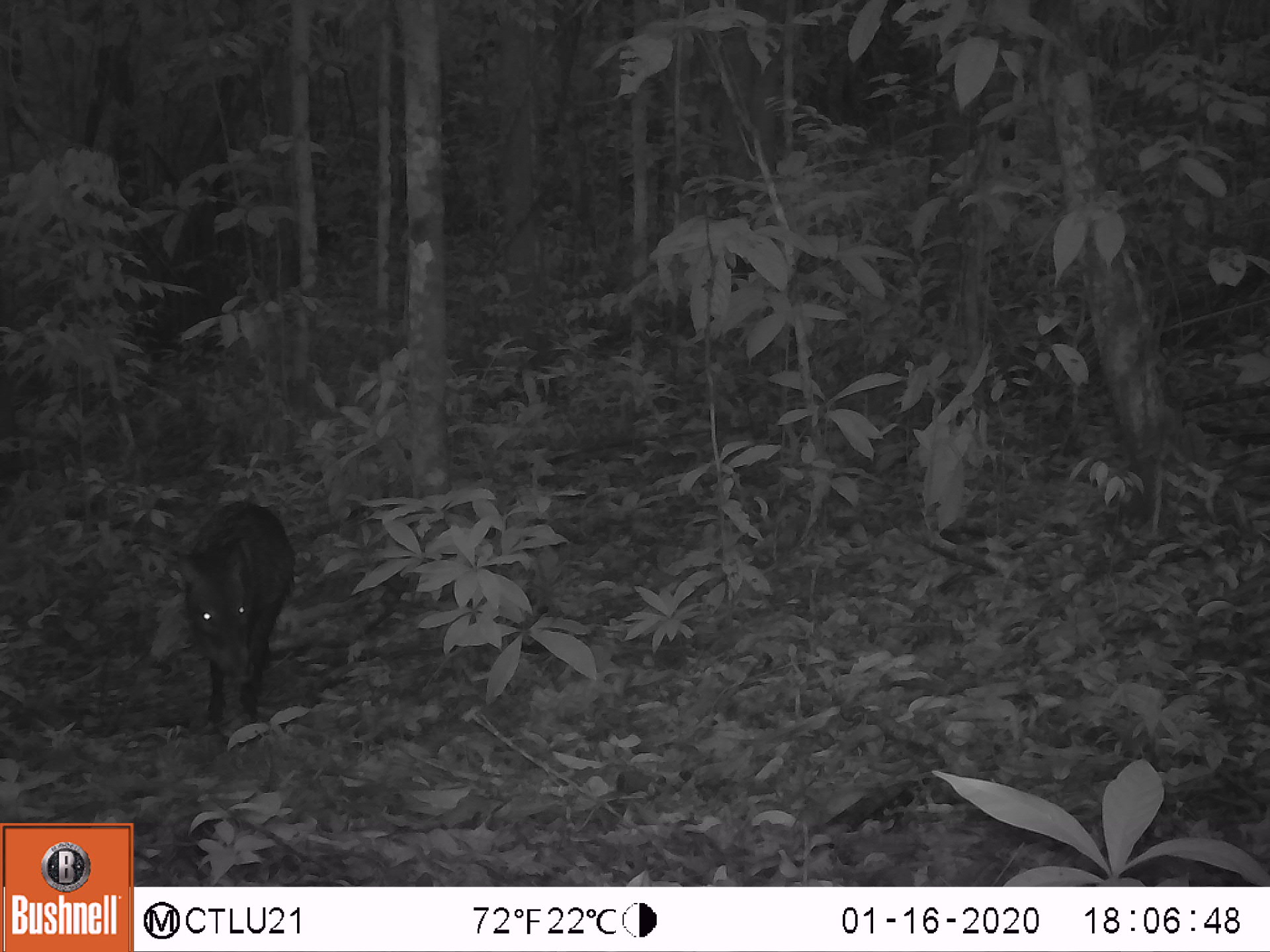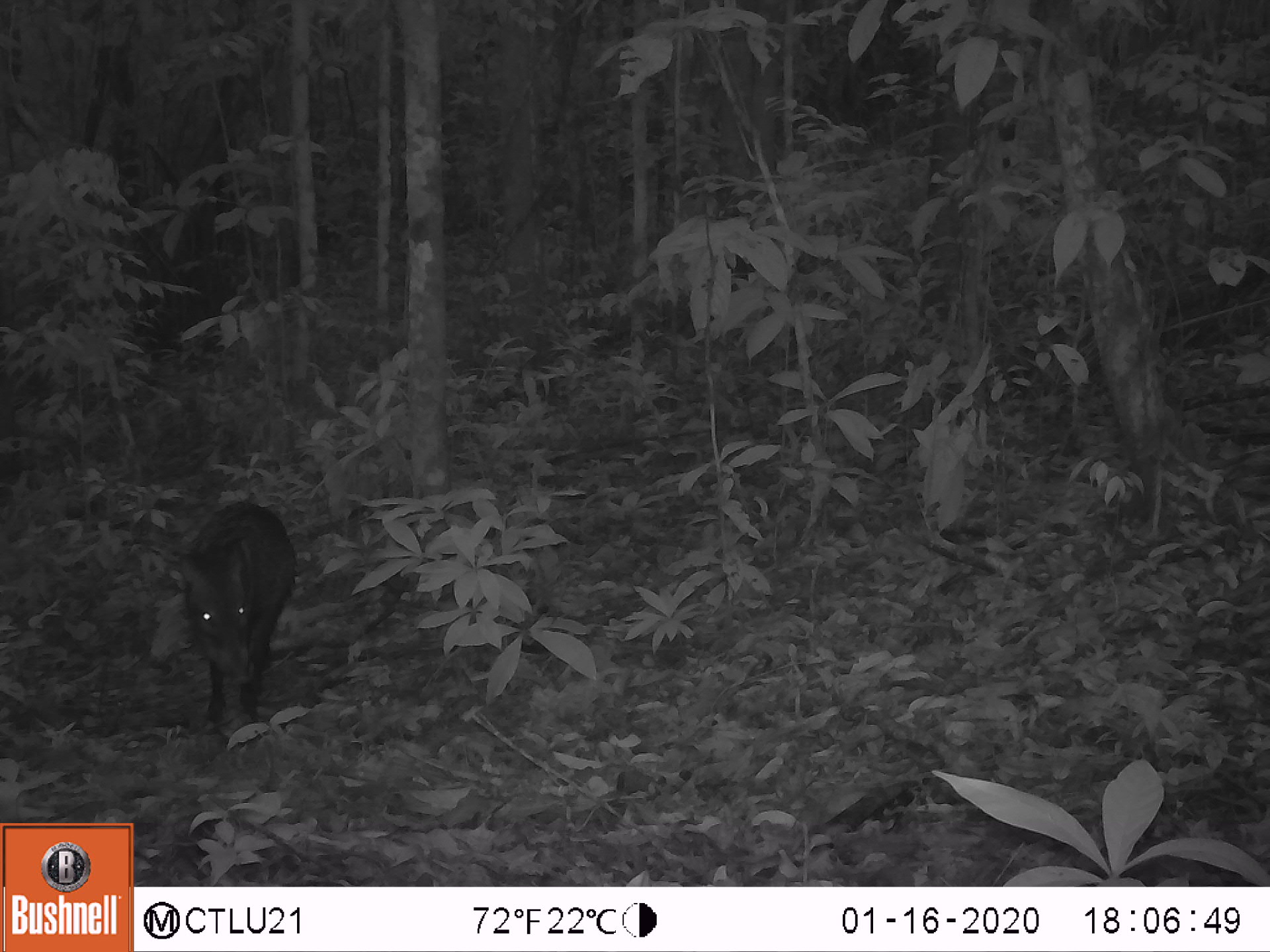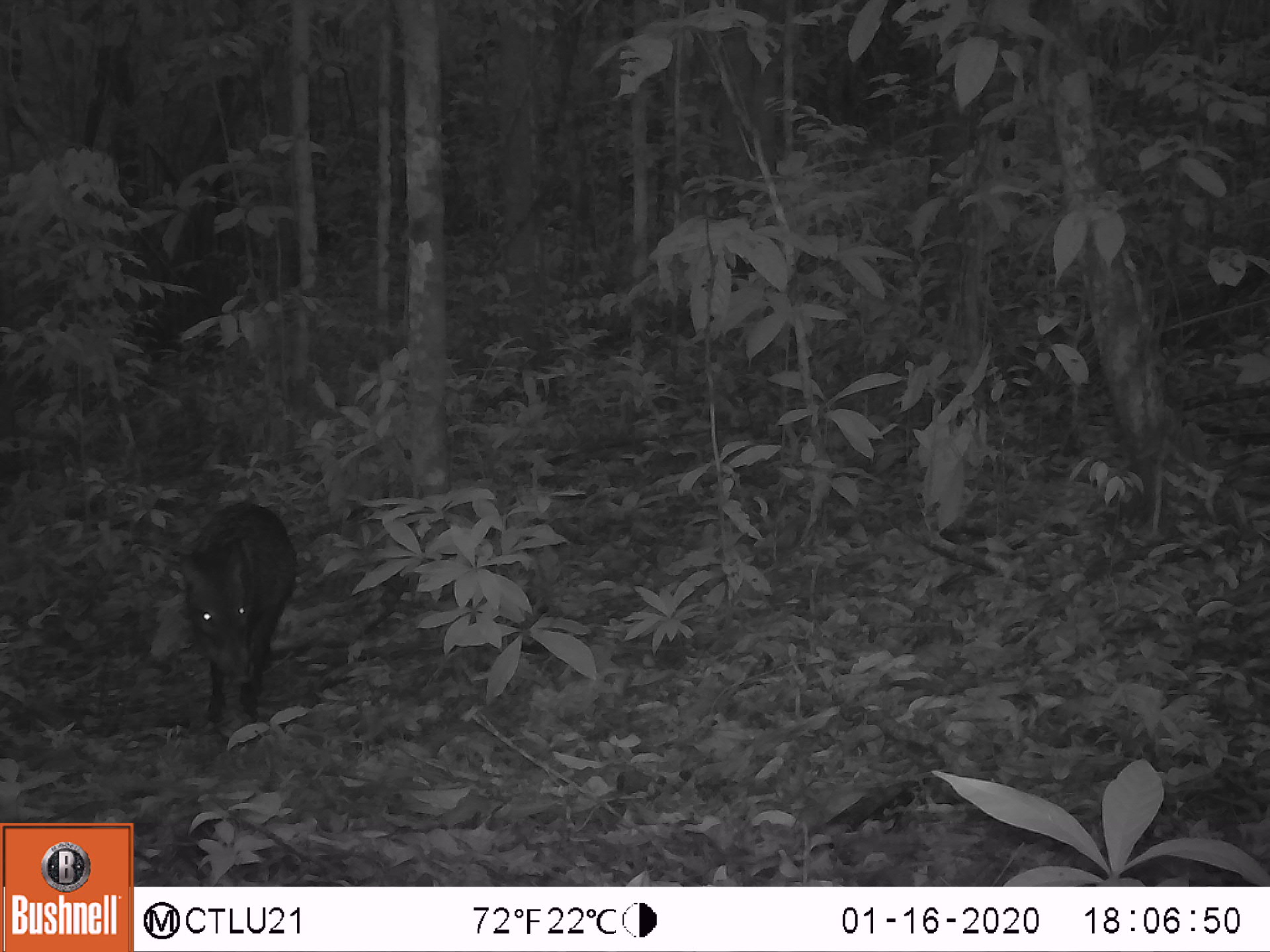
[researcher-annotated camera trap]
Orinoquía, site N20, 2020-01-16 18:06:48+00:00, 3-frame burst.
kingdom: Animalia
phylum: Chordata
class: Mammalia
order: Artiodactyla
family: Tayassuidae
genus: Pecari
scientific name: Pecari tajacu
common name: collared peccary